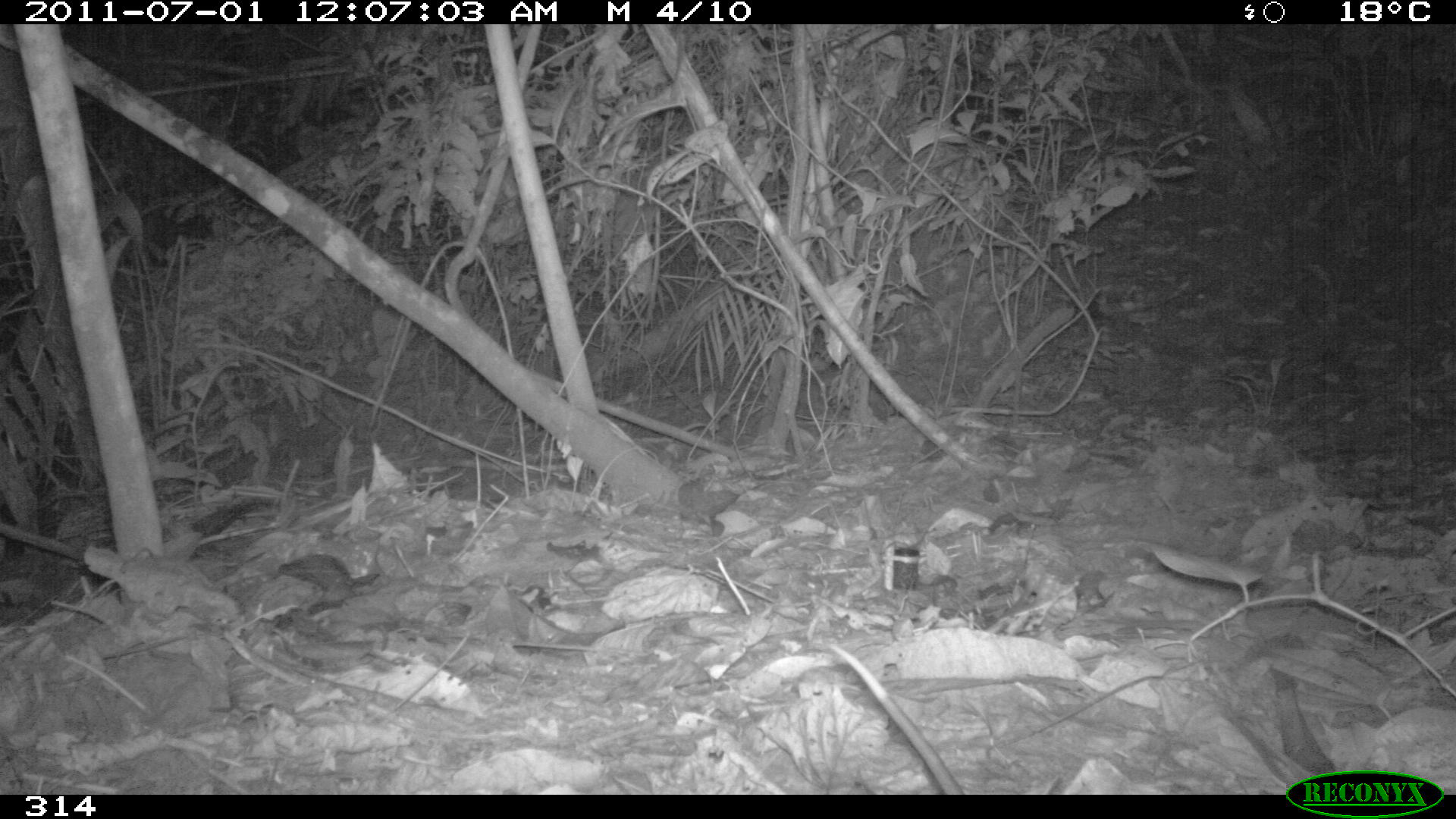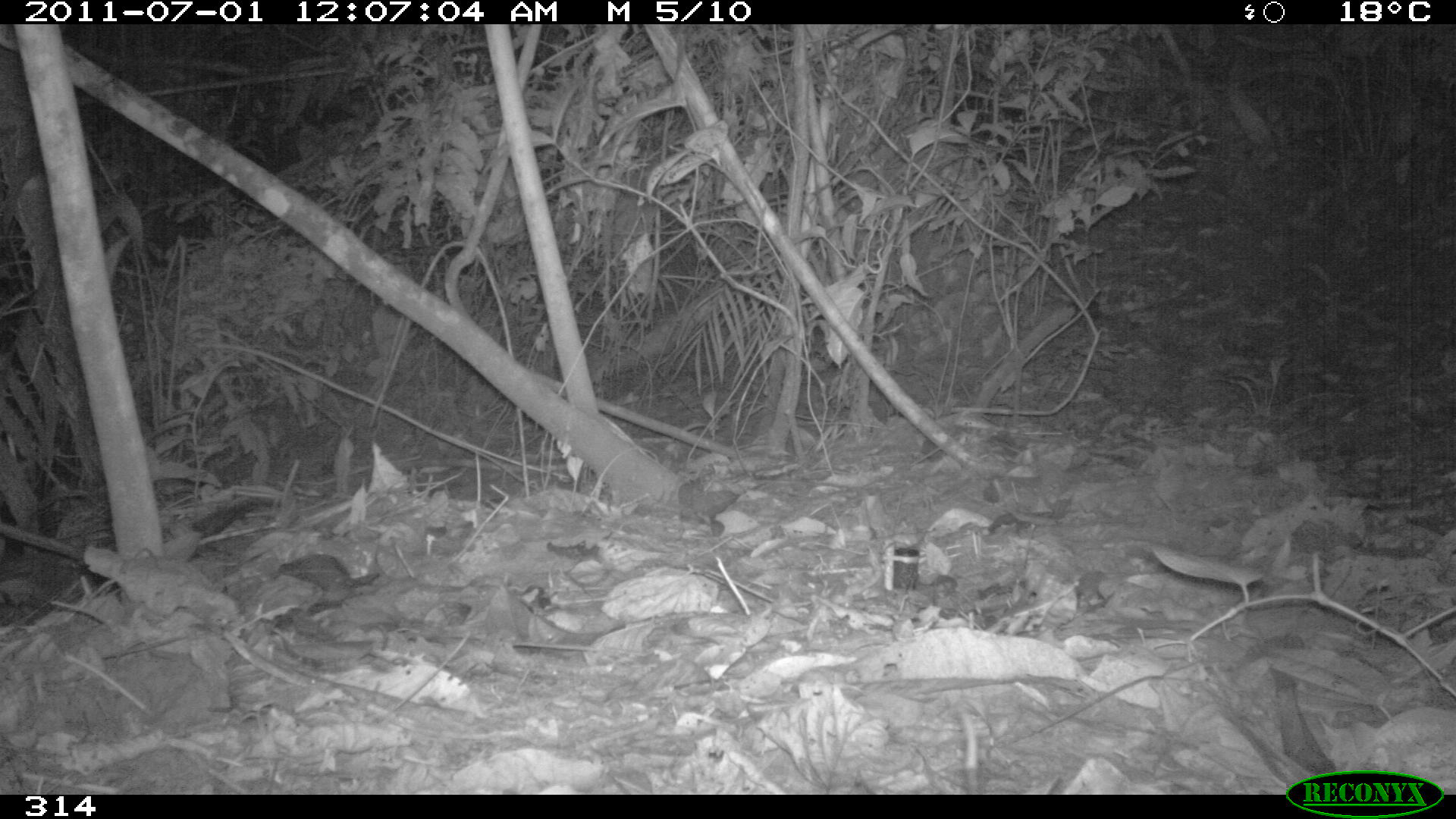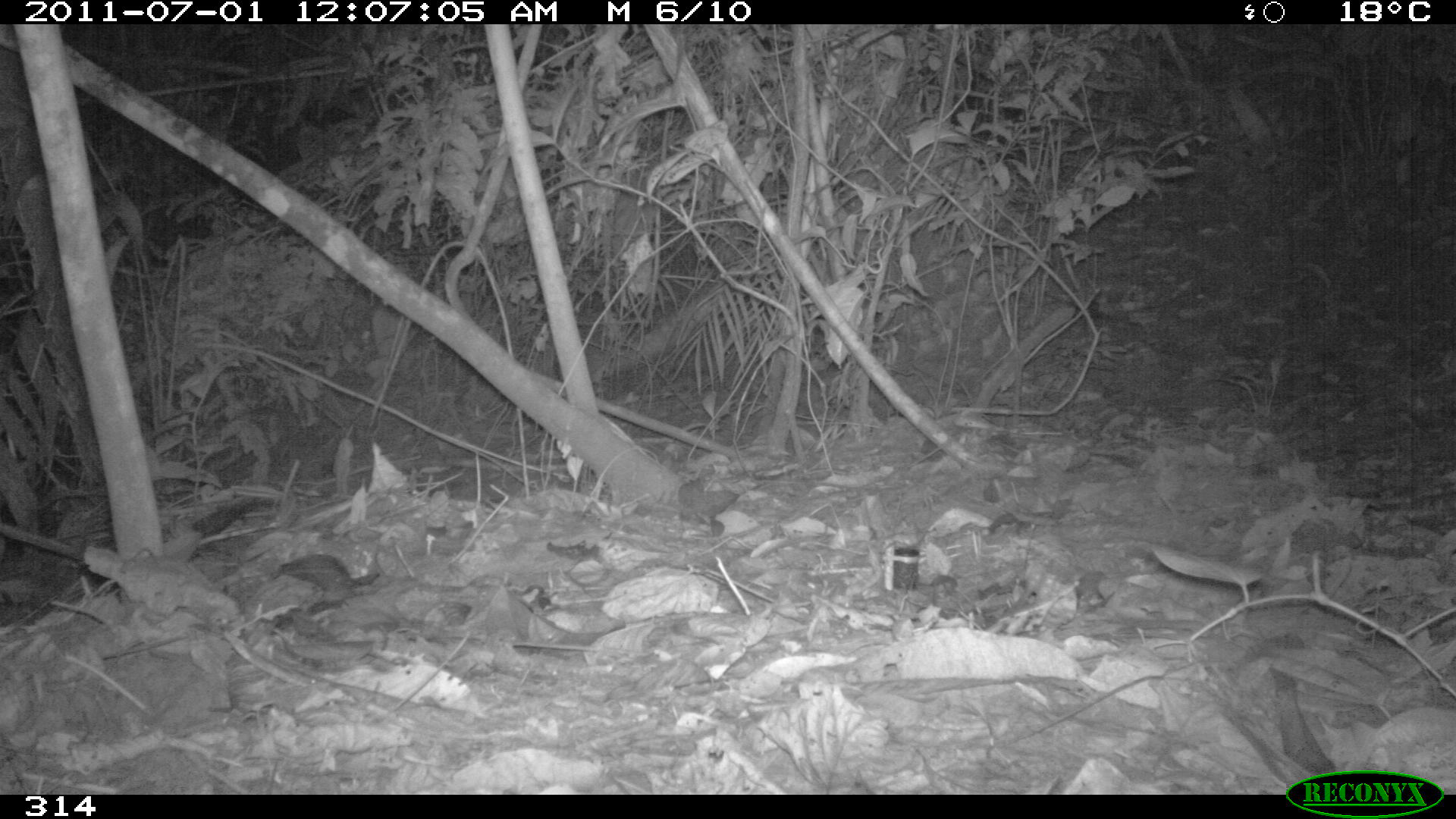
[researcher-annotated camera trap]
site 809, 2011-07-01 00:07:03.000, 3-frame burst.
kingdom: Animalia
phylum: Chordata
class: Mammalia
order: Didelphimorphia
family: Didelphidae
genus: Philander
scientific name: Philander opossum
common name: gray four-eyed opossum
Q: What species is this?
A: Philander opossum (gray four-eyed opossum).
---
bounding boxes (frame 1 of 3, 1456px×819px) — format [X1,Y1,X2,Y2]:
philander opossum: [829,641,965,792]